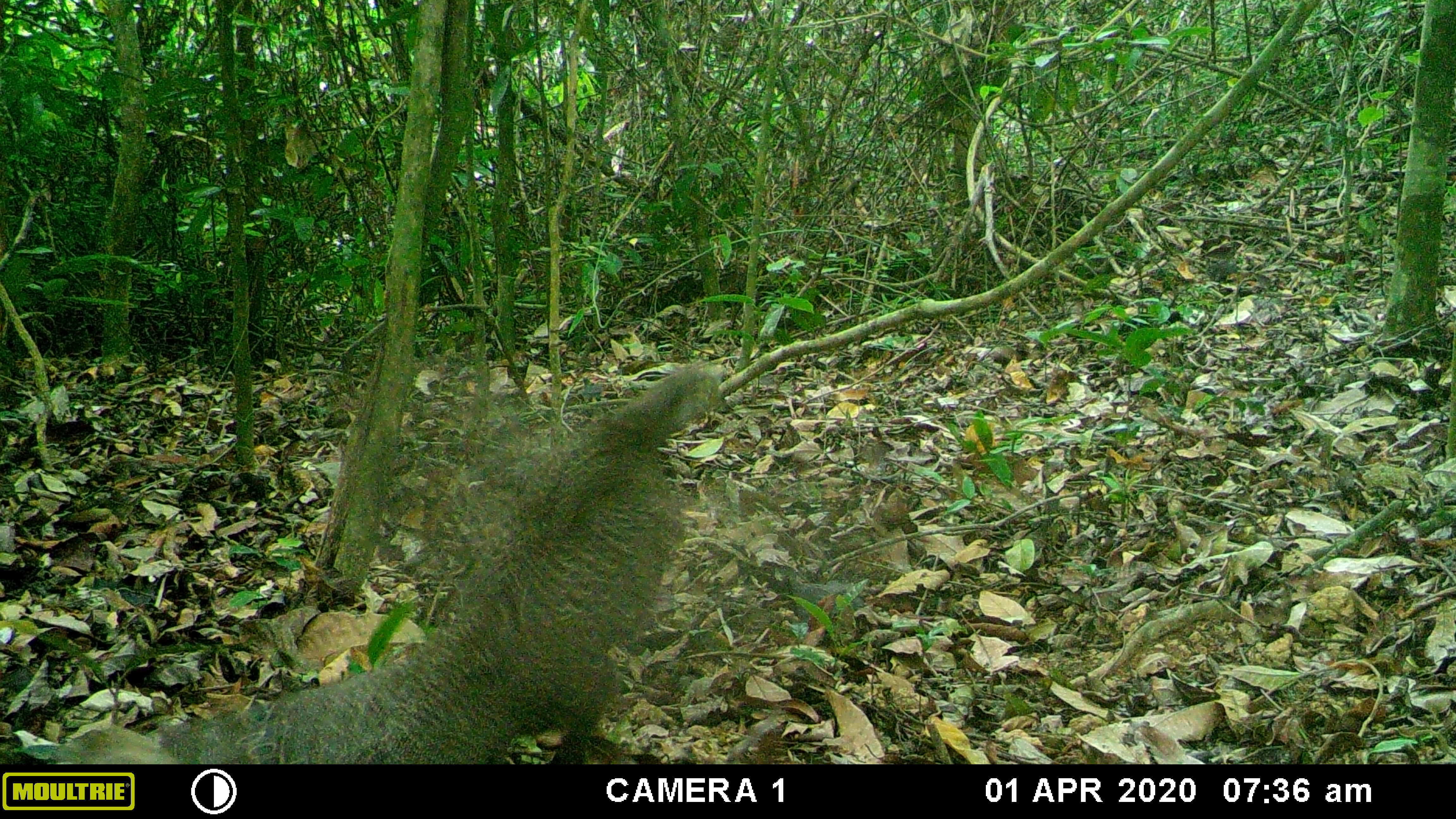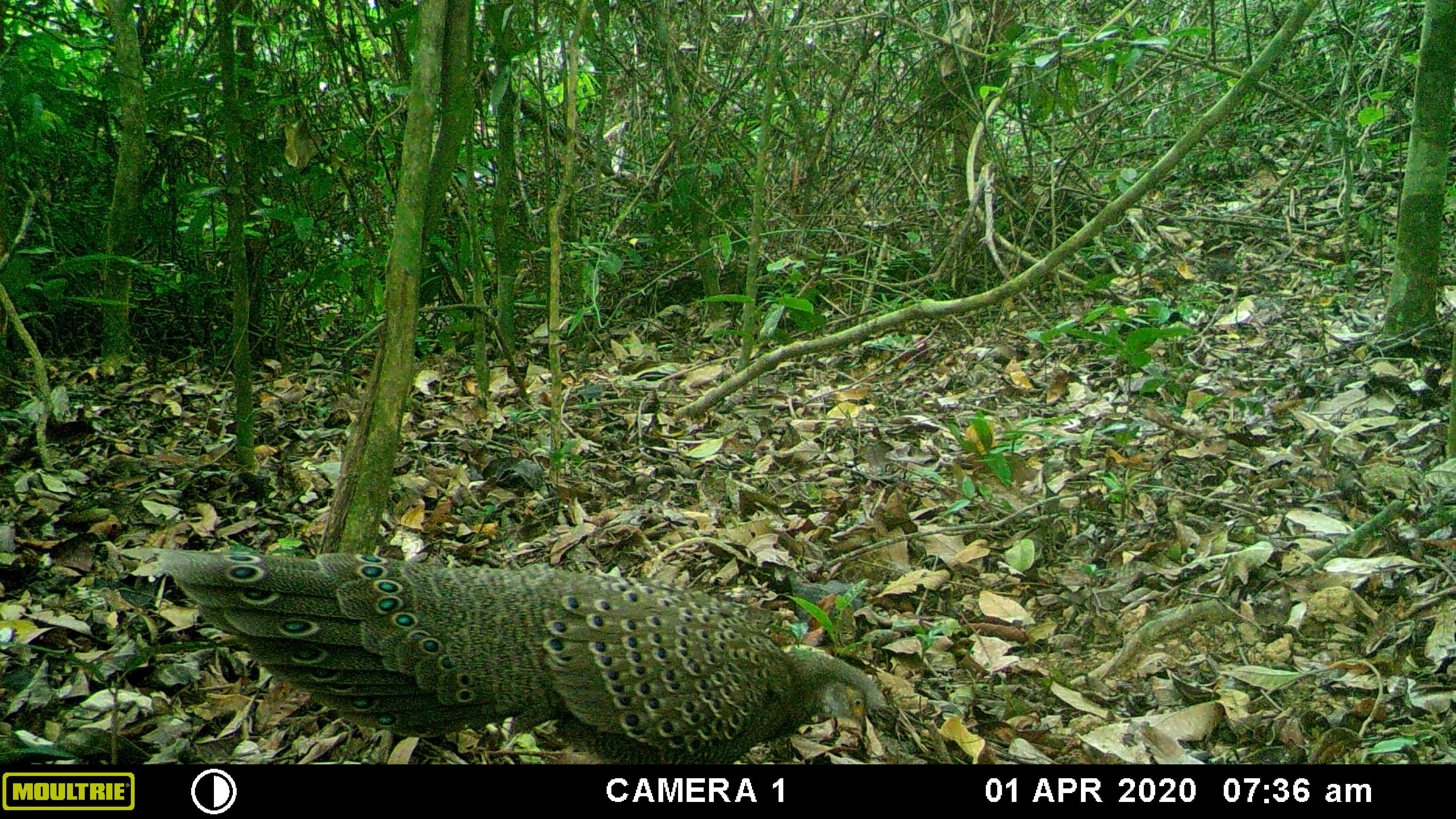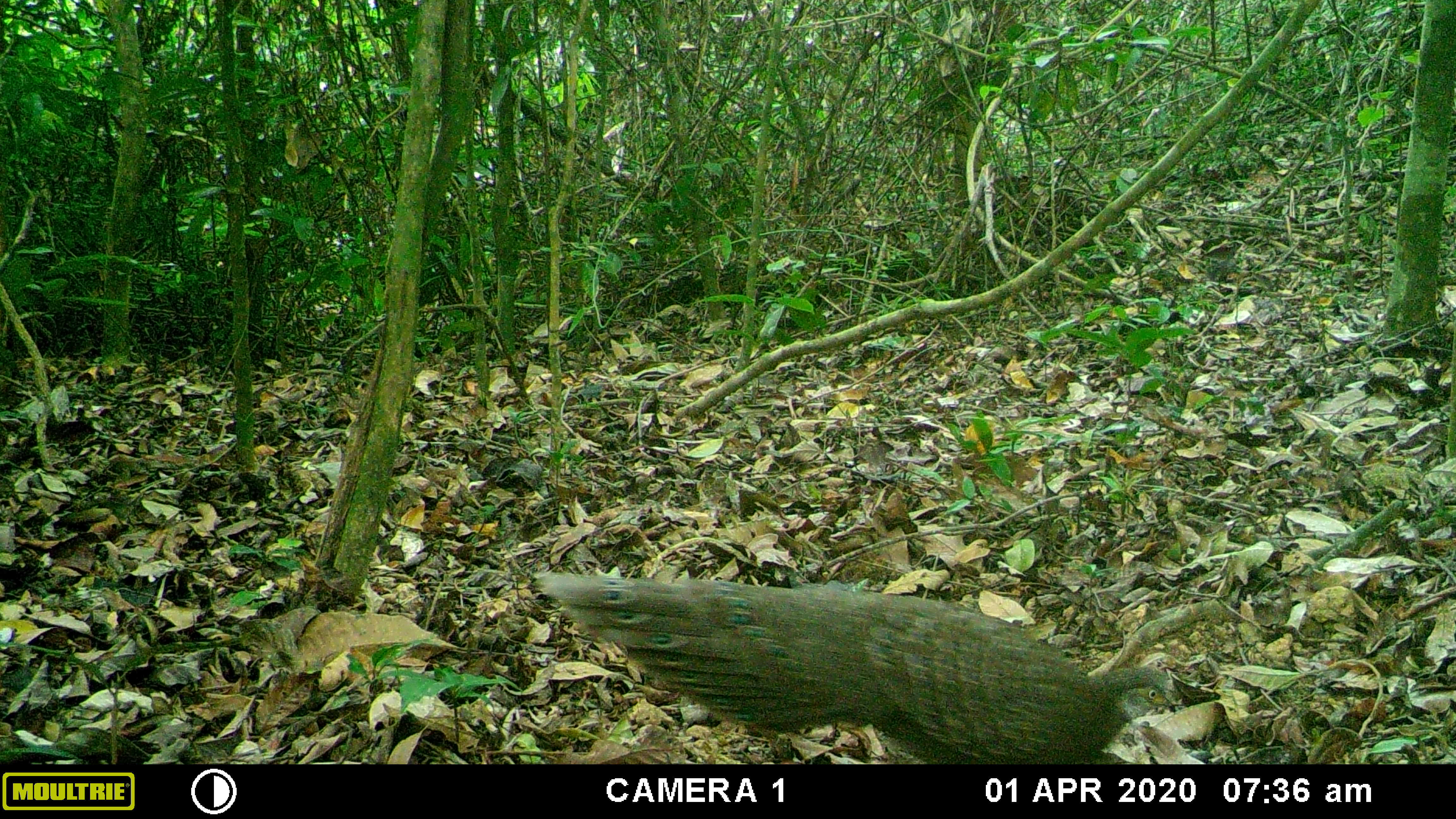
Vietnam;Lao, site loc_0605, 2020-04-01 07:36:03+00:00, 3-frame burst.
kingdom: Animalia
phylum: Chordata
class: Aves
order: Galliformes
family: Phasianidae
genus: Polyplectron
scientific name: Polyplectron bicalcaratum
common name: gray peacock-pheasant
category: grey peacock pheasant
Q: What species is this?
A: Grey peacock pheasant (gray peacock-pheasant) (Polyplectron bicalcaratum).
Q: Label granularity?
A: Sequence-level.